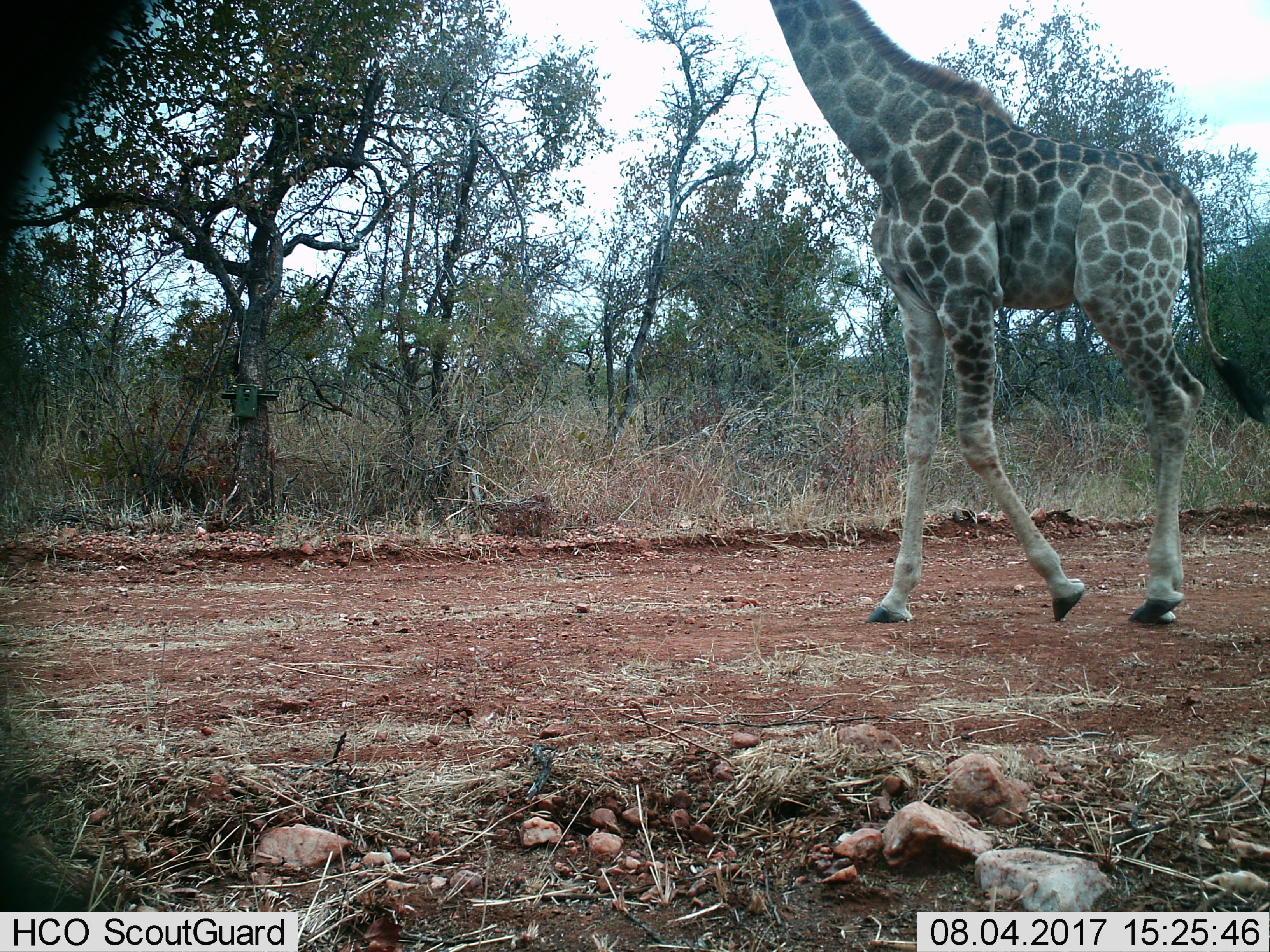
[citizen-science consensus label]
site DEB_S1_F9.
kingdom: Animalia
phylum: Chordata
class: Mammalia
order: Artiodactyla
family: Giraffidae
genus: Giraffa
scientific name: Giraffa camelopardalis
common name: giraffe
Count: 1.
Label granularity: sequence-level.